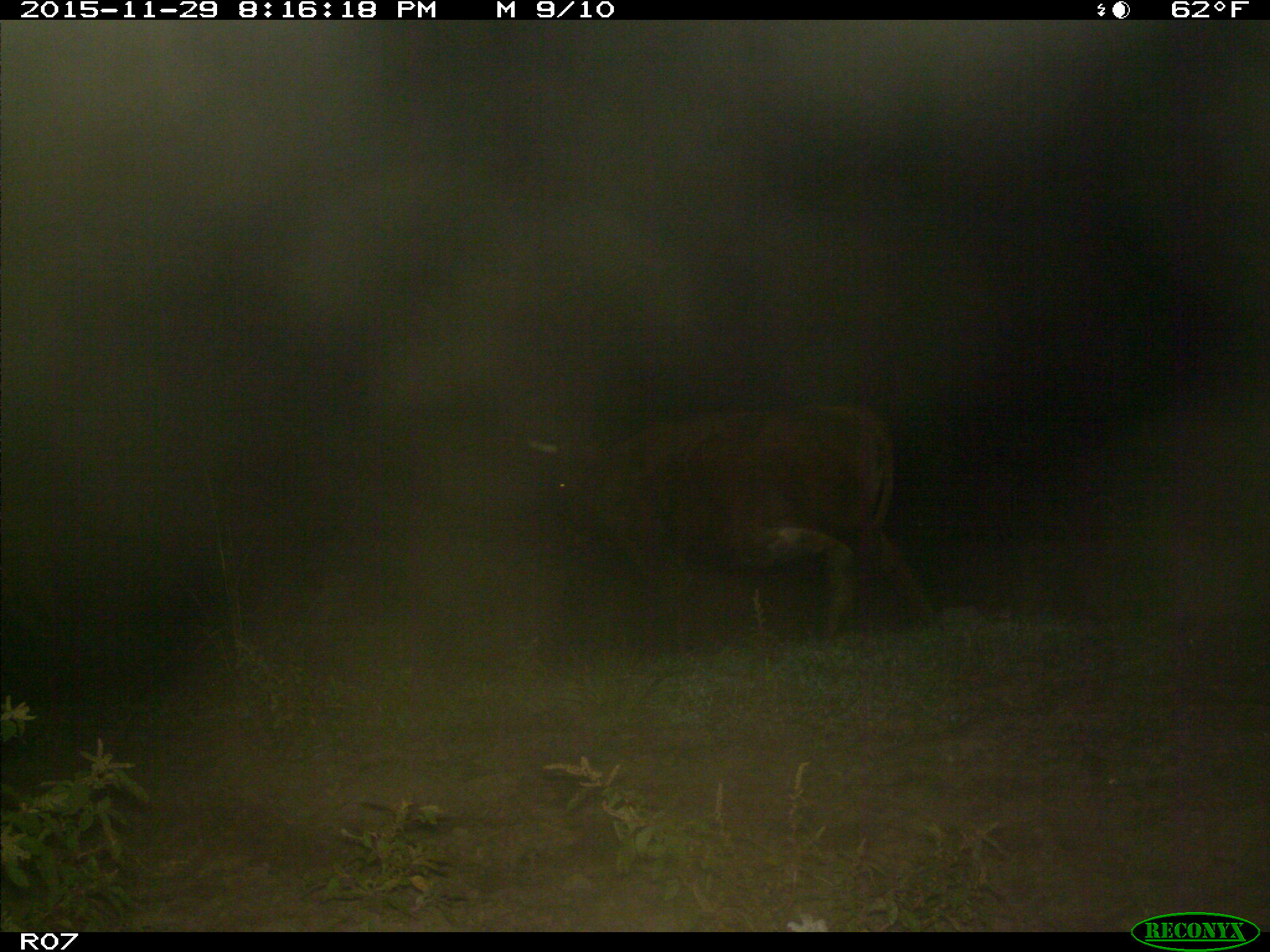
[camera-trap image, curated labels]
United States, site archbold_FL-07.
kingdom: Animalia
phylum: Chordata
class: Mammalia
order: Artiodactyla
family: Bovidae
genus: Bos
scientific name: Bos taurus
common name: domestic cow